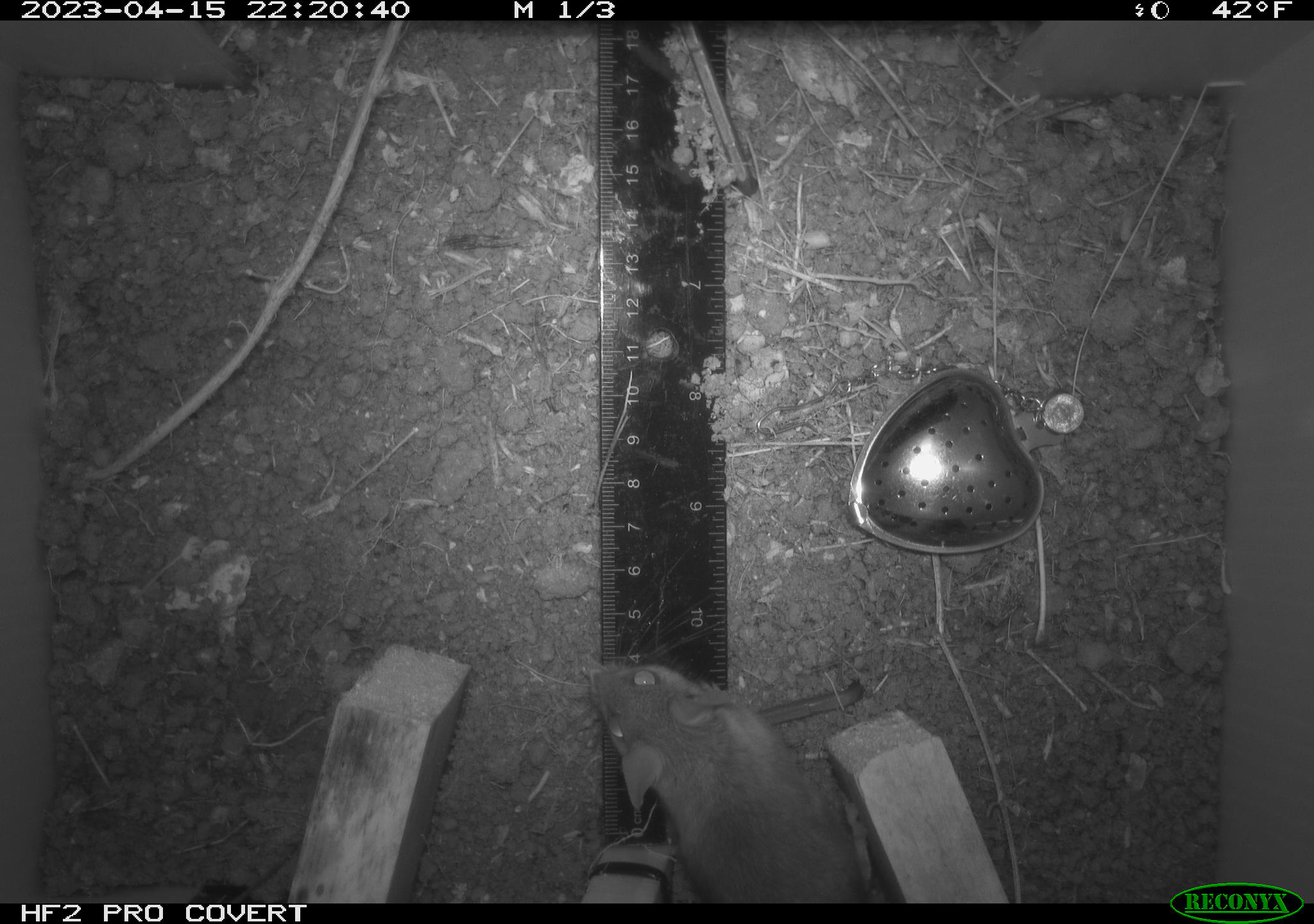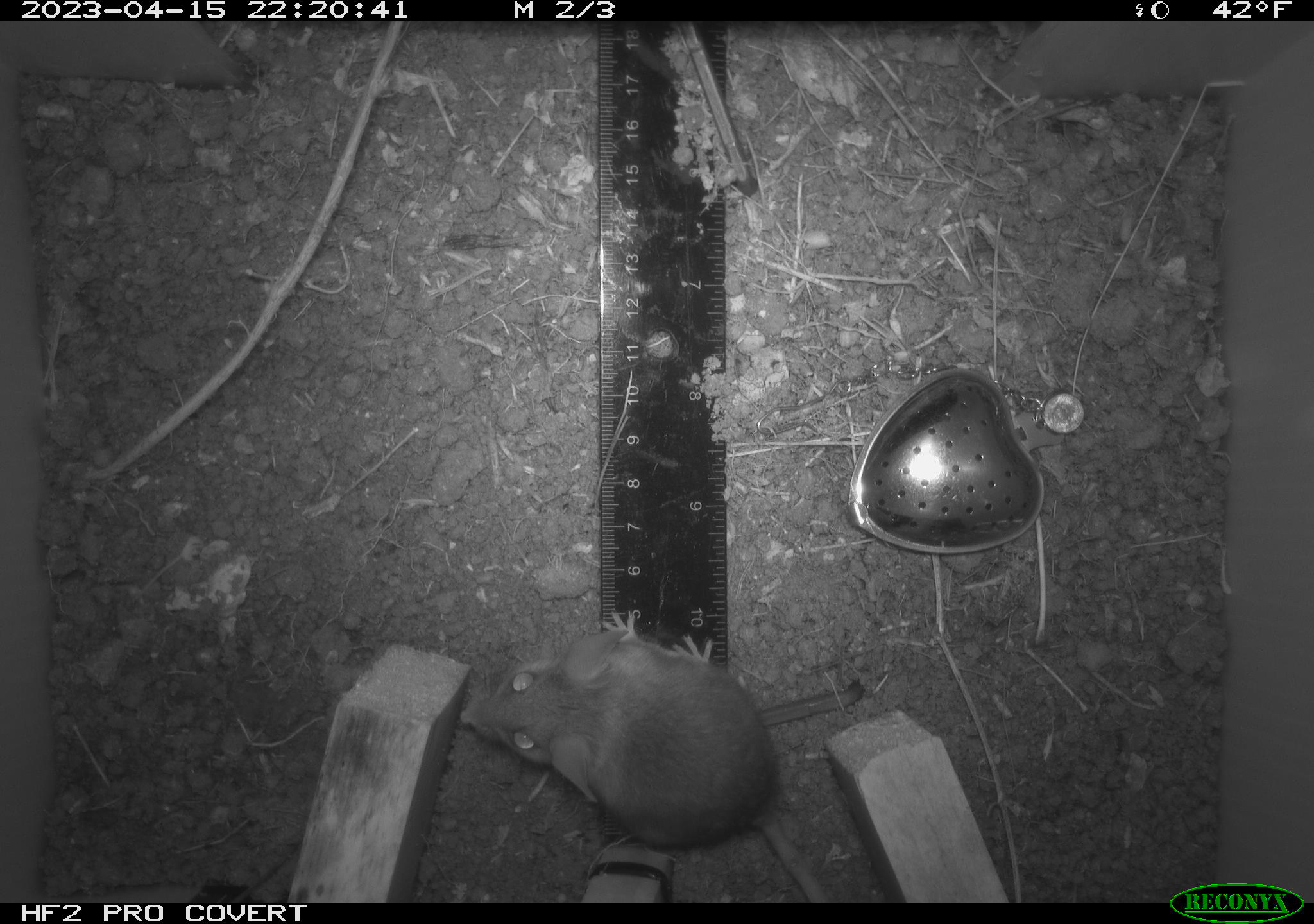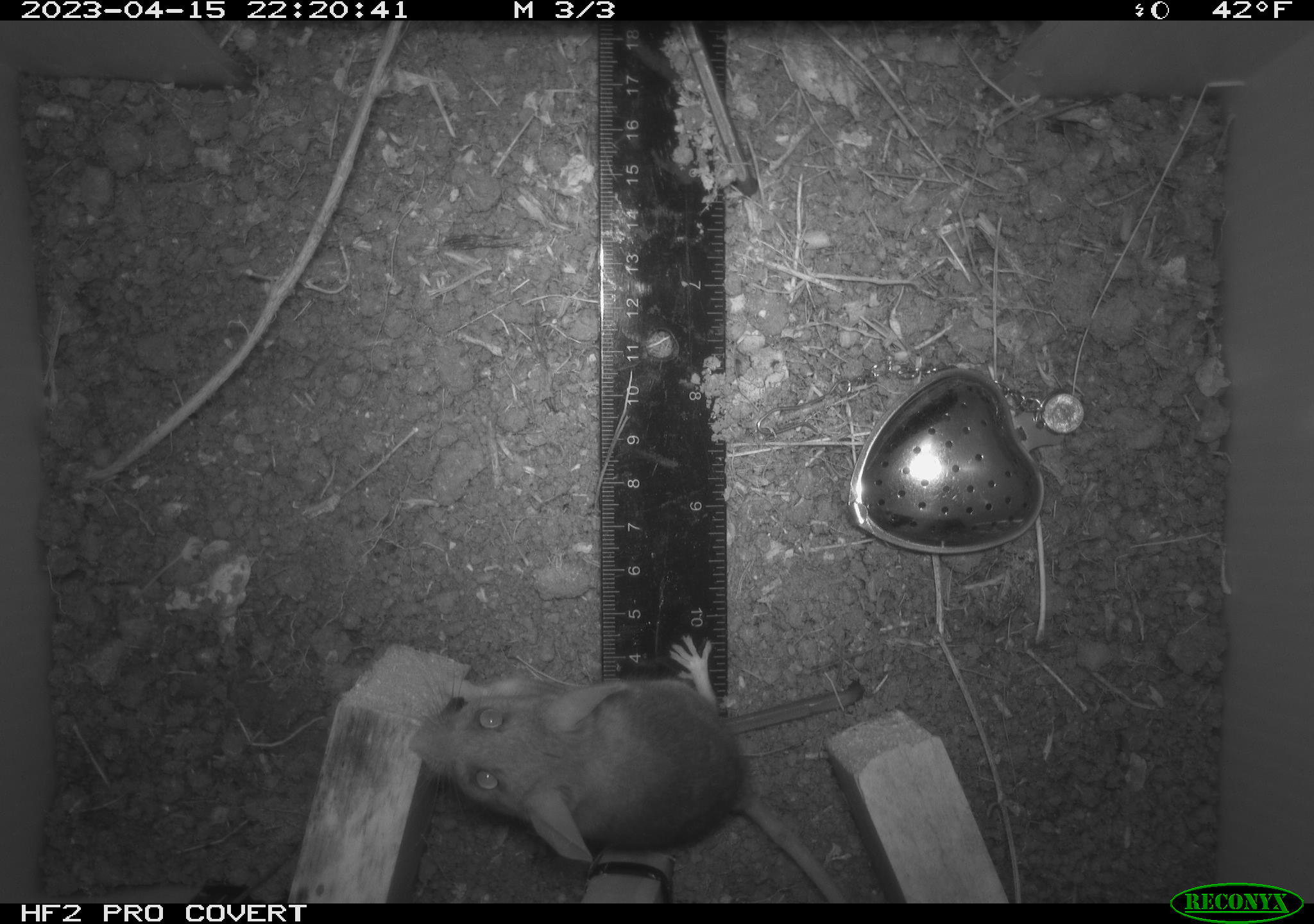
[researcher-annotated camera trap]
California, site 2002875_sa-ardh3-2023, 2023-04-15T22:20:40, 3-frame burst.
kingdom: Animalia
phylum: Chordata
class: Mammalia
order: Rodentia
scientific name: Rodentia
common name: mouse species